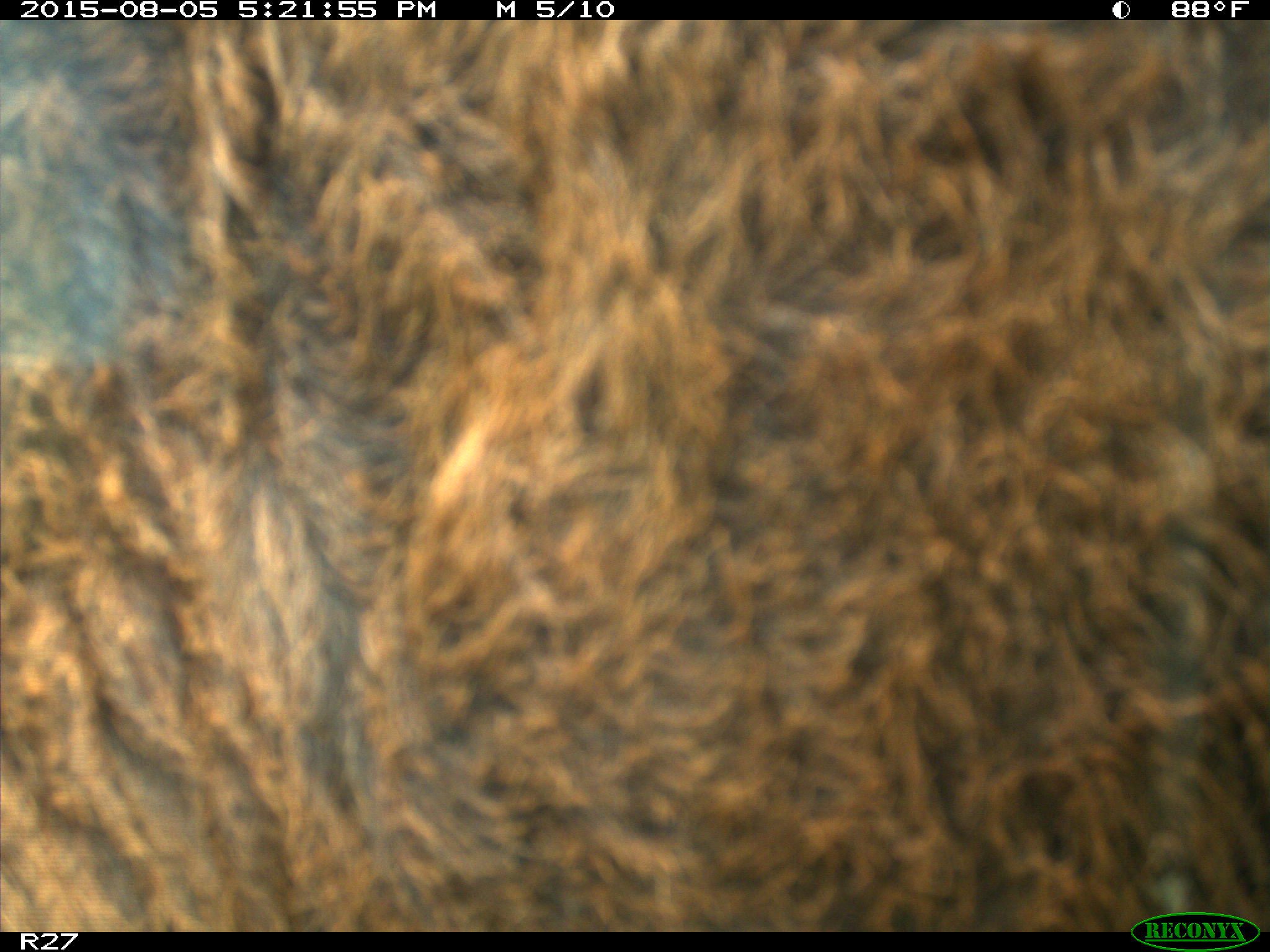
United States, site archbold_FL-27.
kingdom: Animalia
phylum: Chordata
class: Mammalia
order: Artiodactyla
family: Bovidae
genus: Bos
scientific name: Bos taurus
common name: domestic cow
Bos taurus (domestic cow).